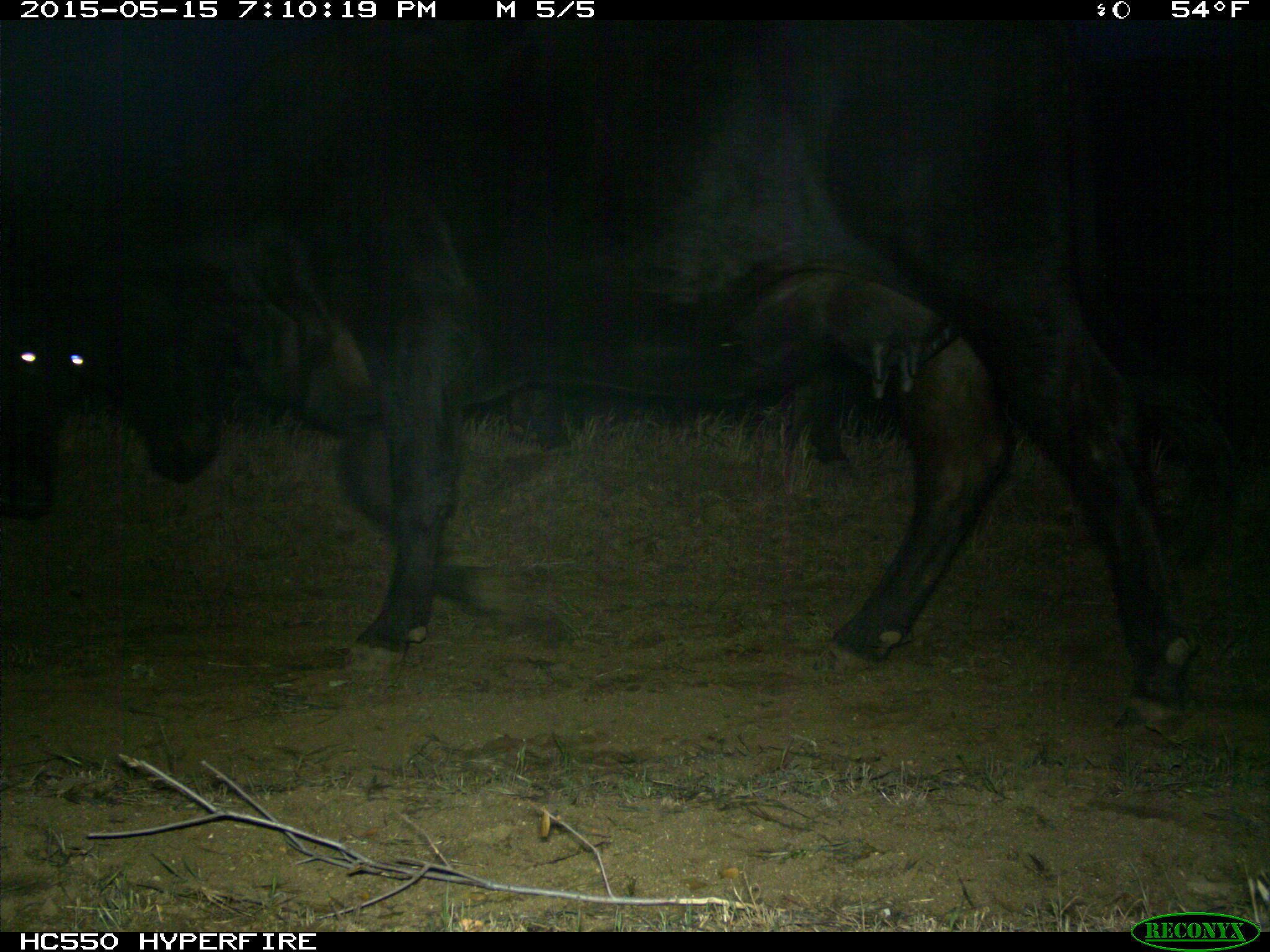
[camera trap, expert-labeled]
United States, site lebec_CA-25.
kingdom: Animalia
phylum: Chordata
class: Mammalia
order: Artiodactyla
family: Bovidae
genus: Bos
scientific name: Bos taurus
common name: domestic cow